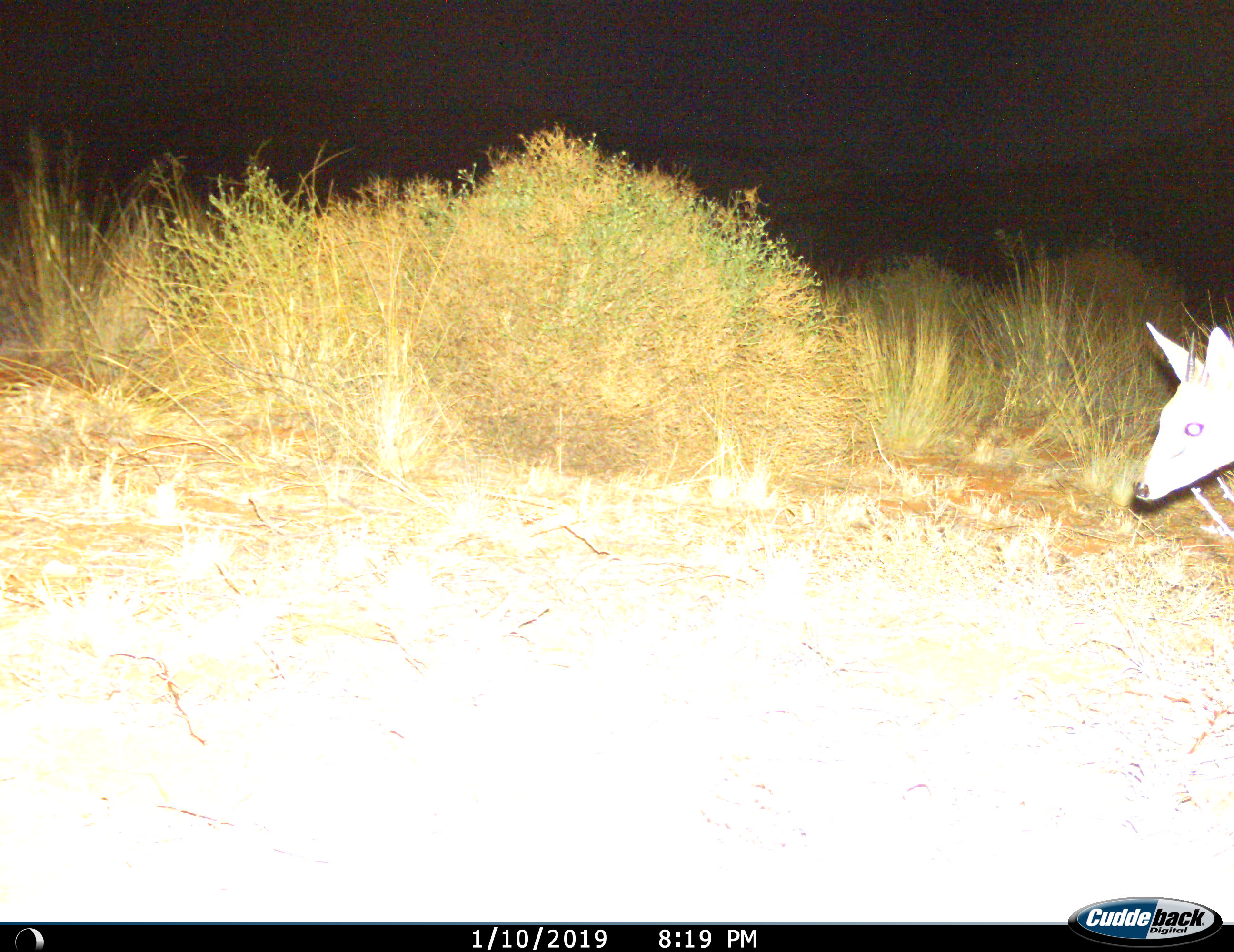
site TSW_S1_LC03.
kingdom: Animalia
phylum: Chordata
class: Mammalia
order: Artiodactyla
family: Bovidae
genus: Sylvicapra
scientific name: Sylvicapra grimmia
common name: common duiker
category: duikercommongrey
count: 1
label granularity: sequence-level